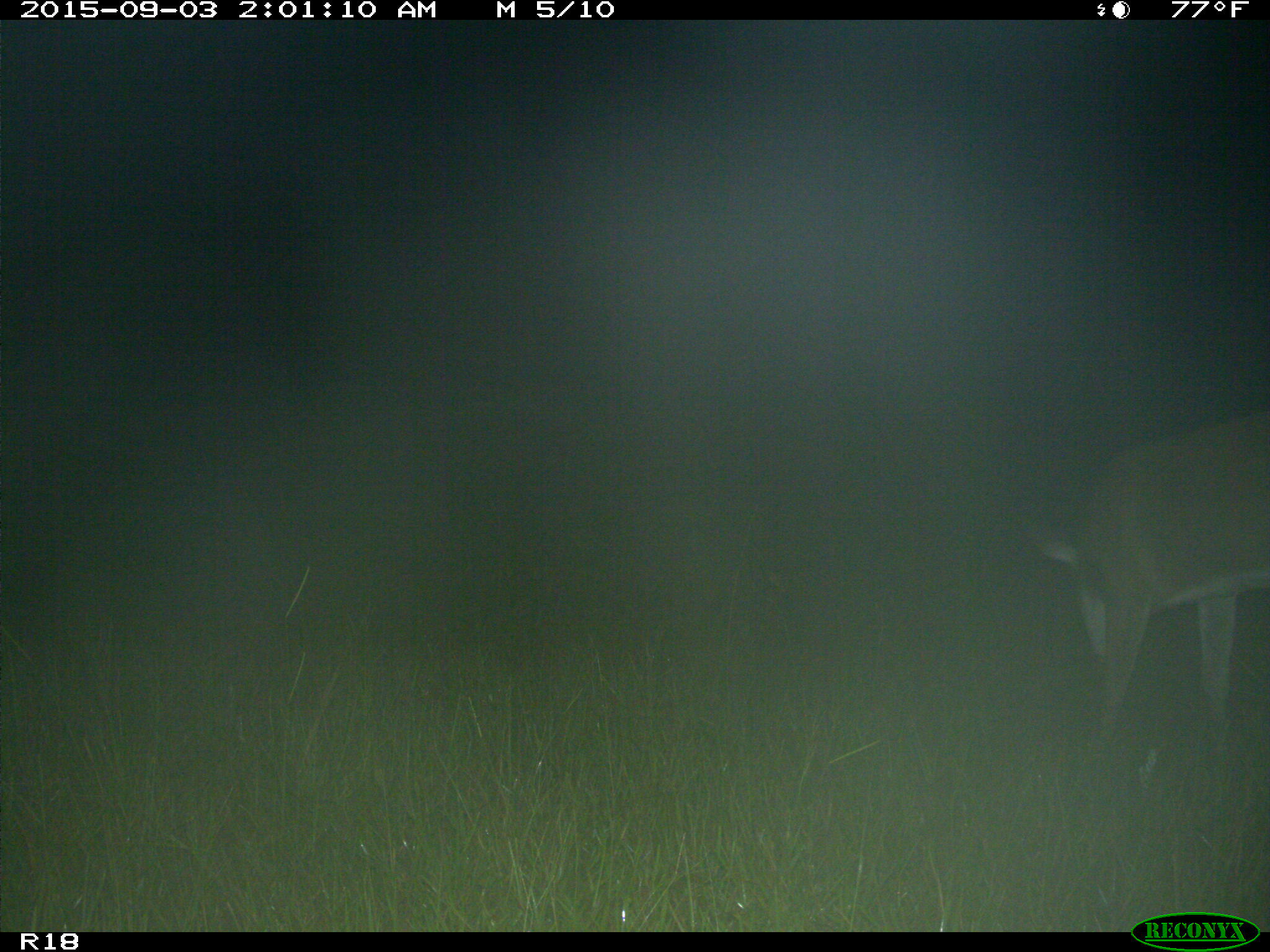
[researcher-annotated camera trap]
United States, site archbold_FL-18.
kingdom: Animalia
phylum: Chordata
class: Mammalia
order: Artiodactyla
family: Cervidae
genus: Odocoileus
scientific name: Odocoileus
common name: deer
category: unidentified deer